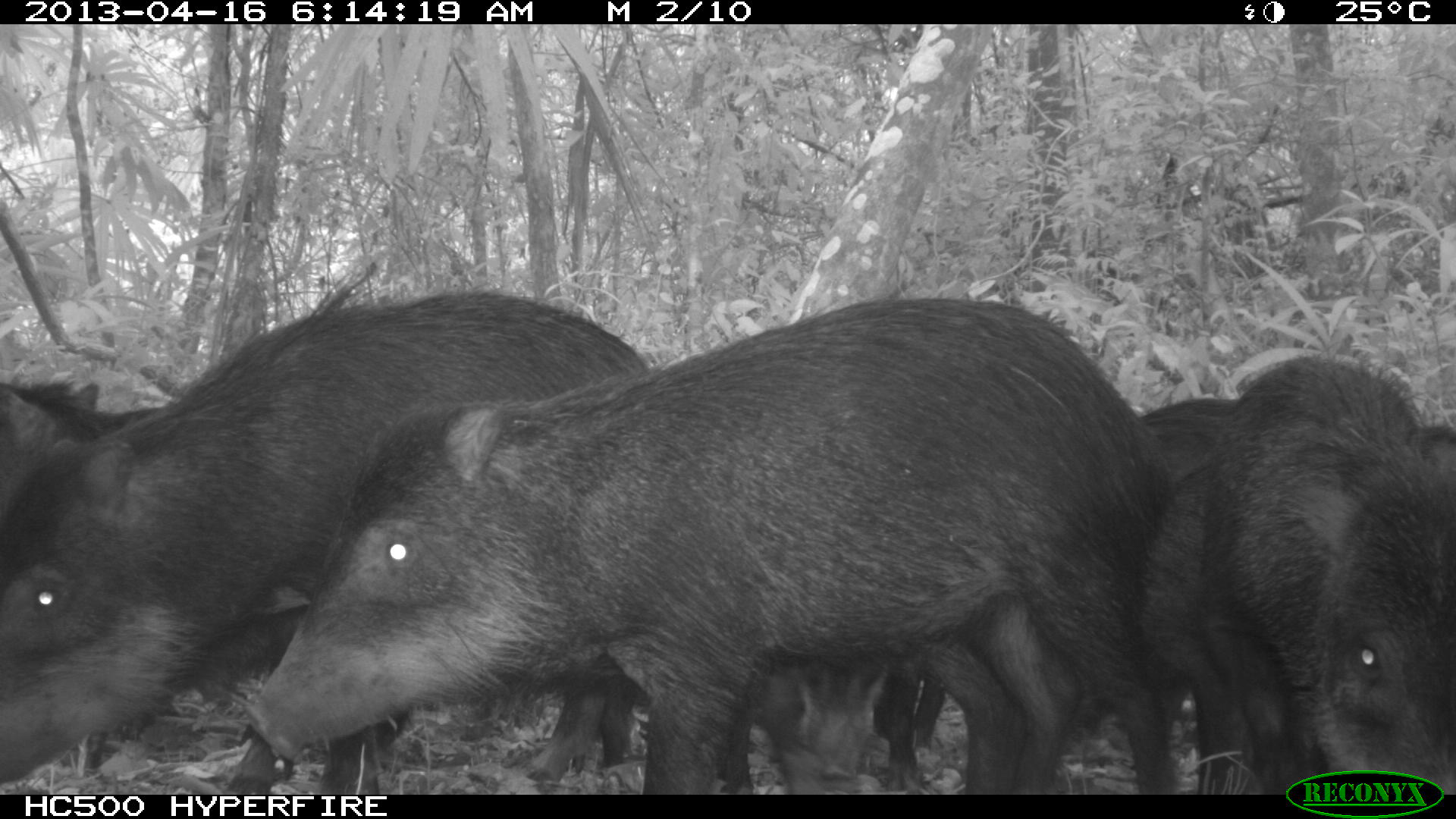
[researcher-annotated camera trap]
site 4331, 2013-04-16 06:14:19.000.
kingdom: Animalia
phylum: Chordata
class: Mammalia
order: Artiodactyla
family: Tayassuidae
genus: Tayassu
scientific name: Tayassu pecari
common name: white-lipped peccary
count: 11